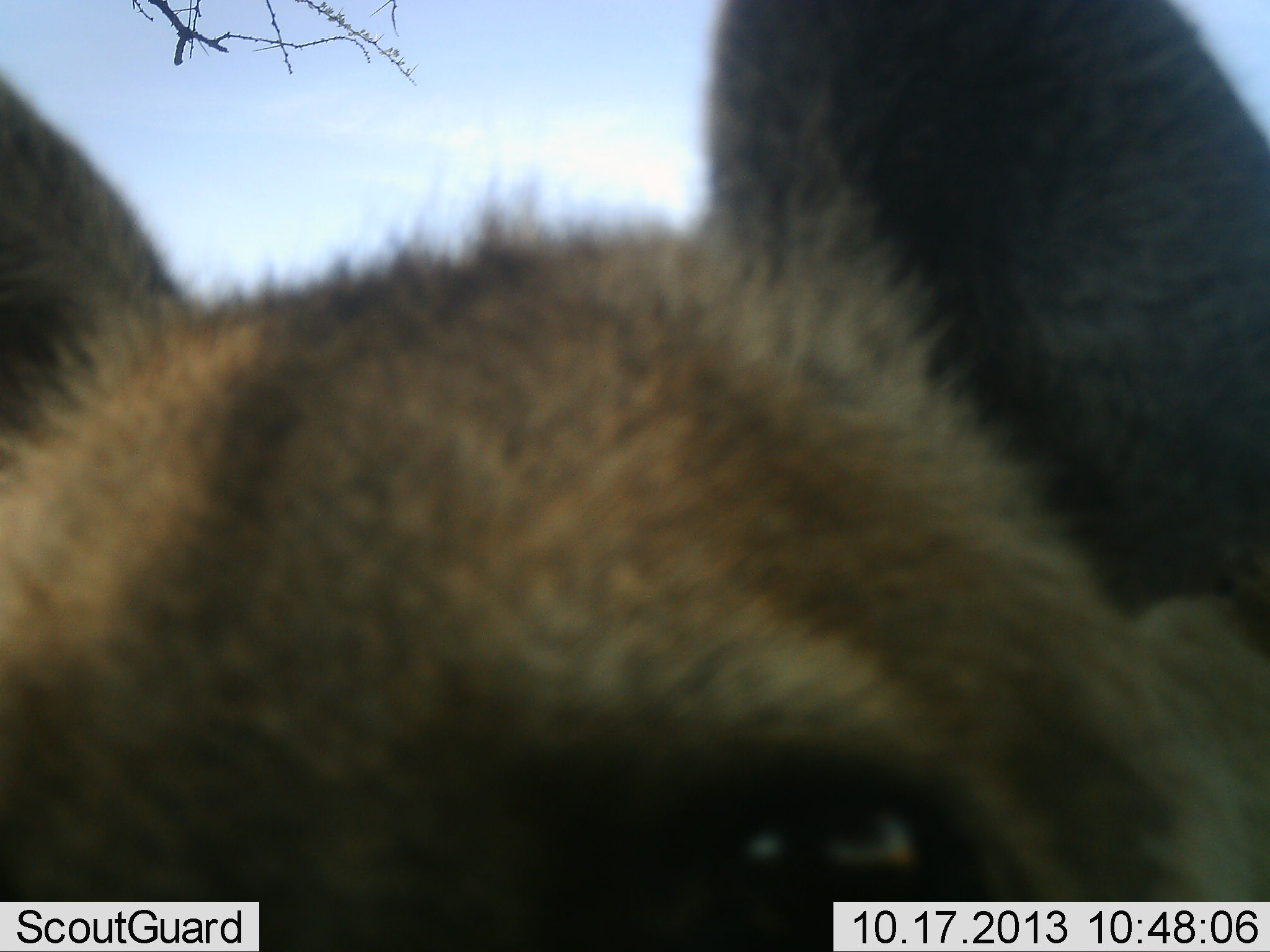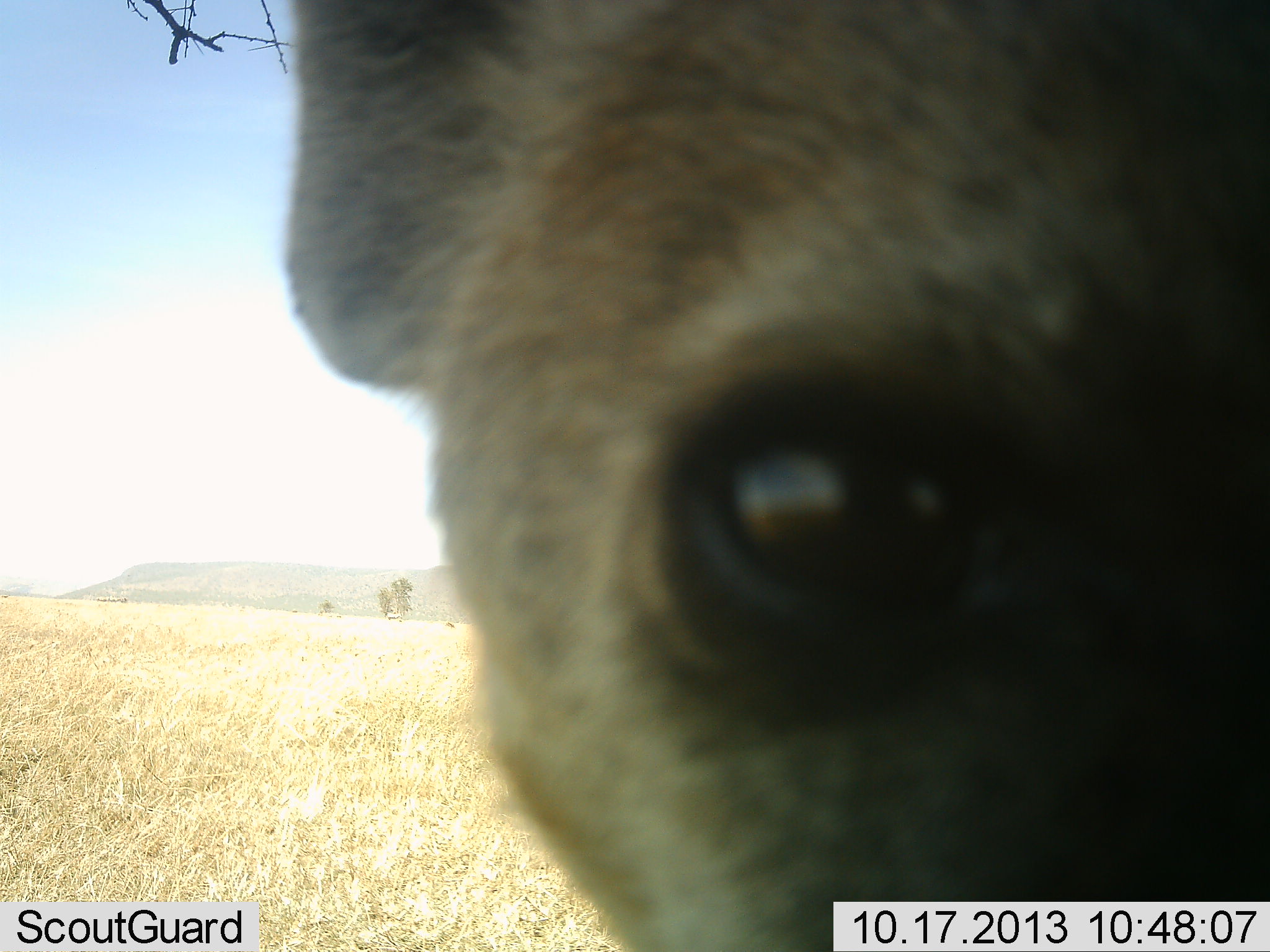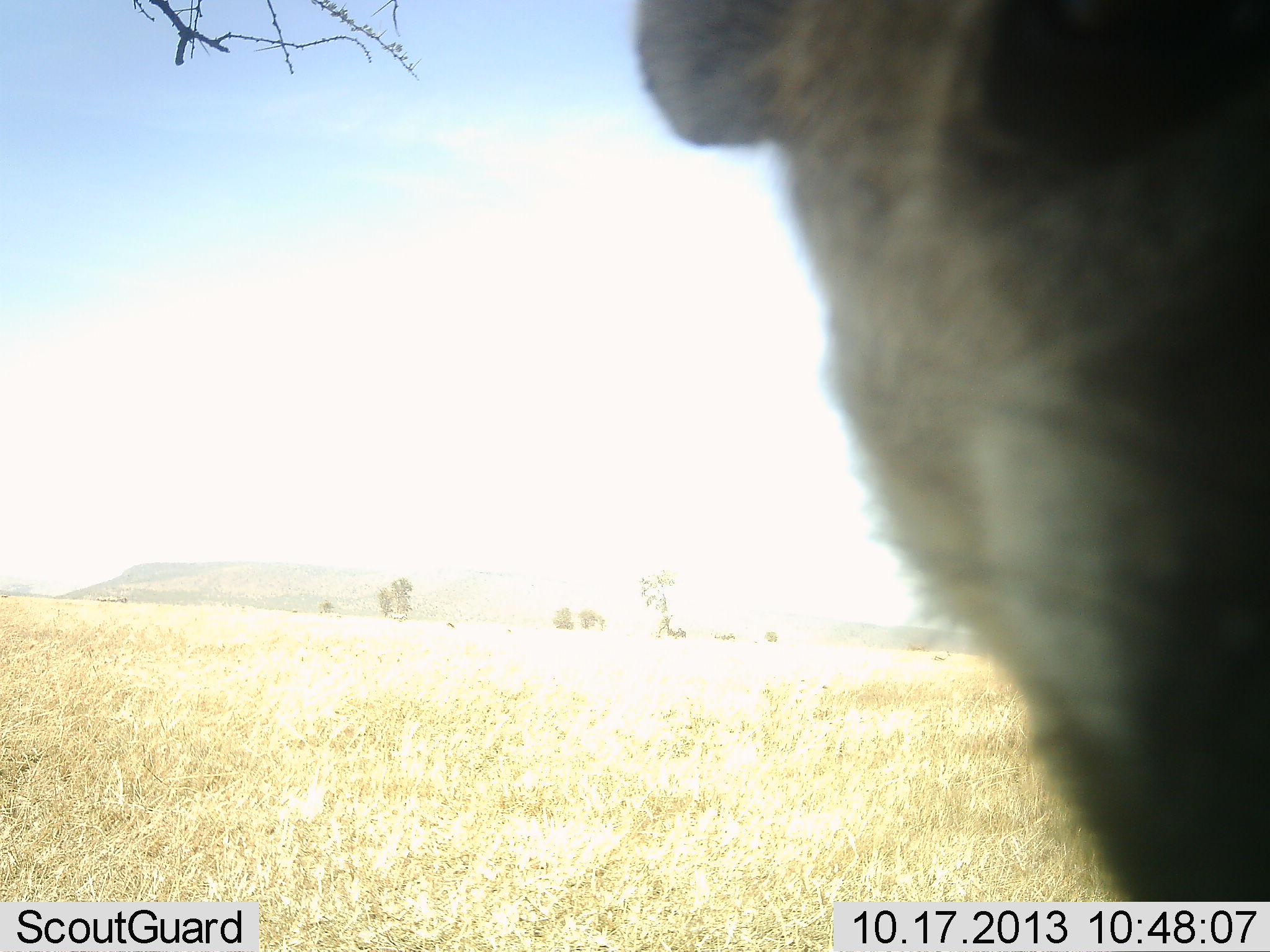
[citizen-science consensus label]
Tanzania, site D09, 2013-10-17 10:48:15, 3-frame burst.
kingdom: Animalia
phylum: Chordata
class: Mammalia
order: Carnivora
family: Hyaenidae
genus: Crocuta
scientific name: Crocuta crocuta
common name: spotted hyena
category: hyenaspotted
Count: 1.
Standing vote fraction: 80%.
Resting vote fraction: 0%.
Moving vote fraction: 10%.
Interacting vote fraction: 20%.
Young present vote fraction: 0%.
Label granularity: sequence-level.